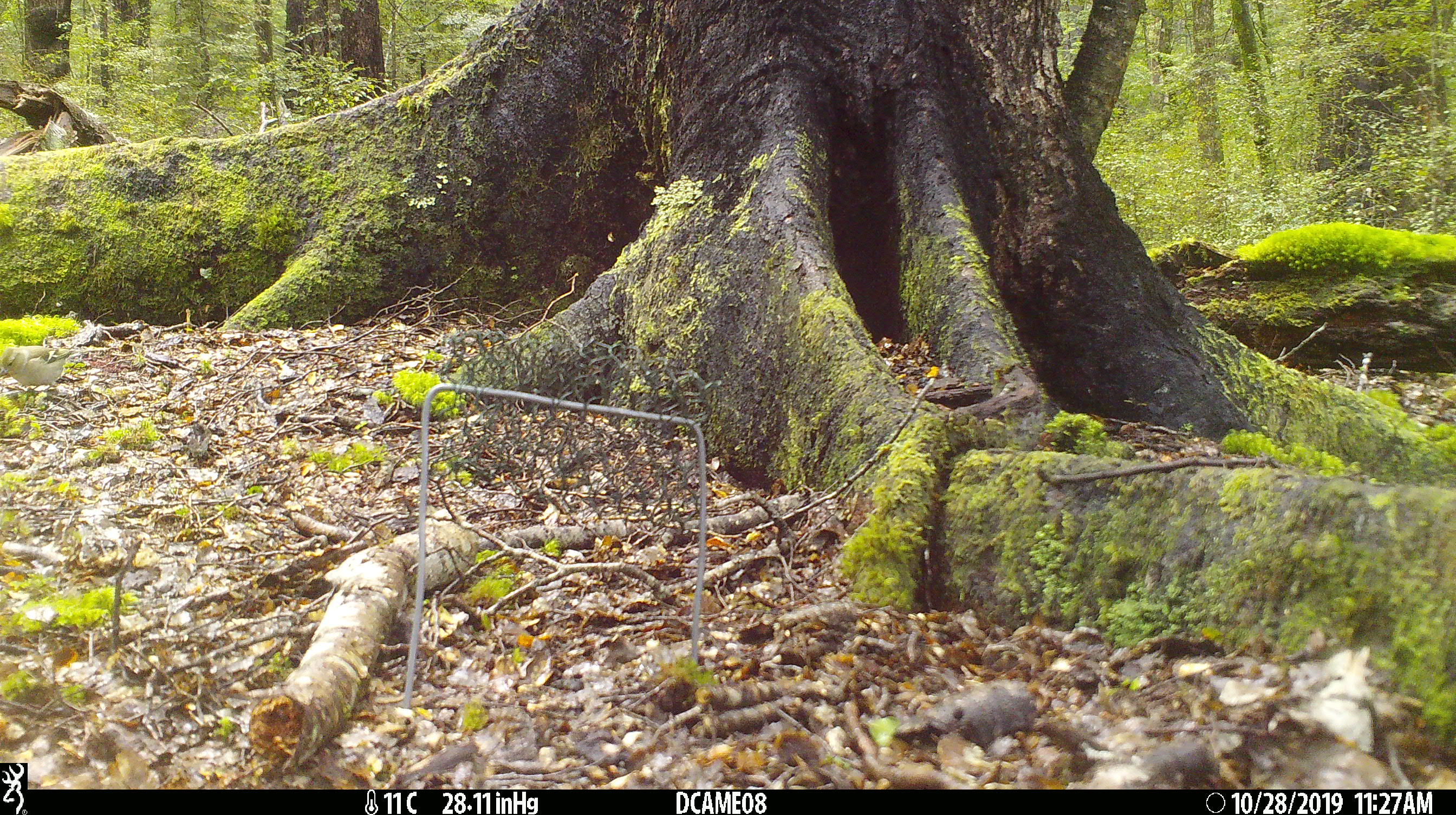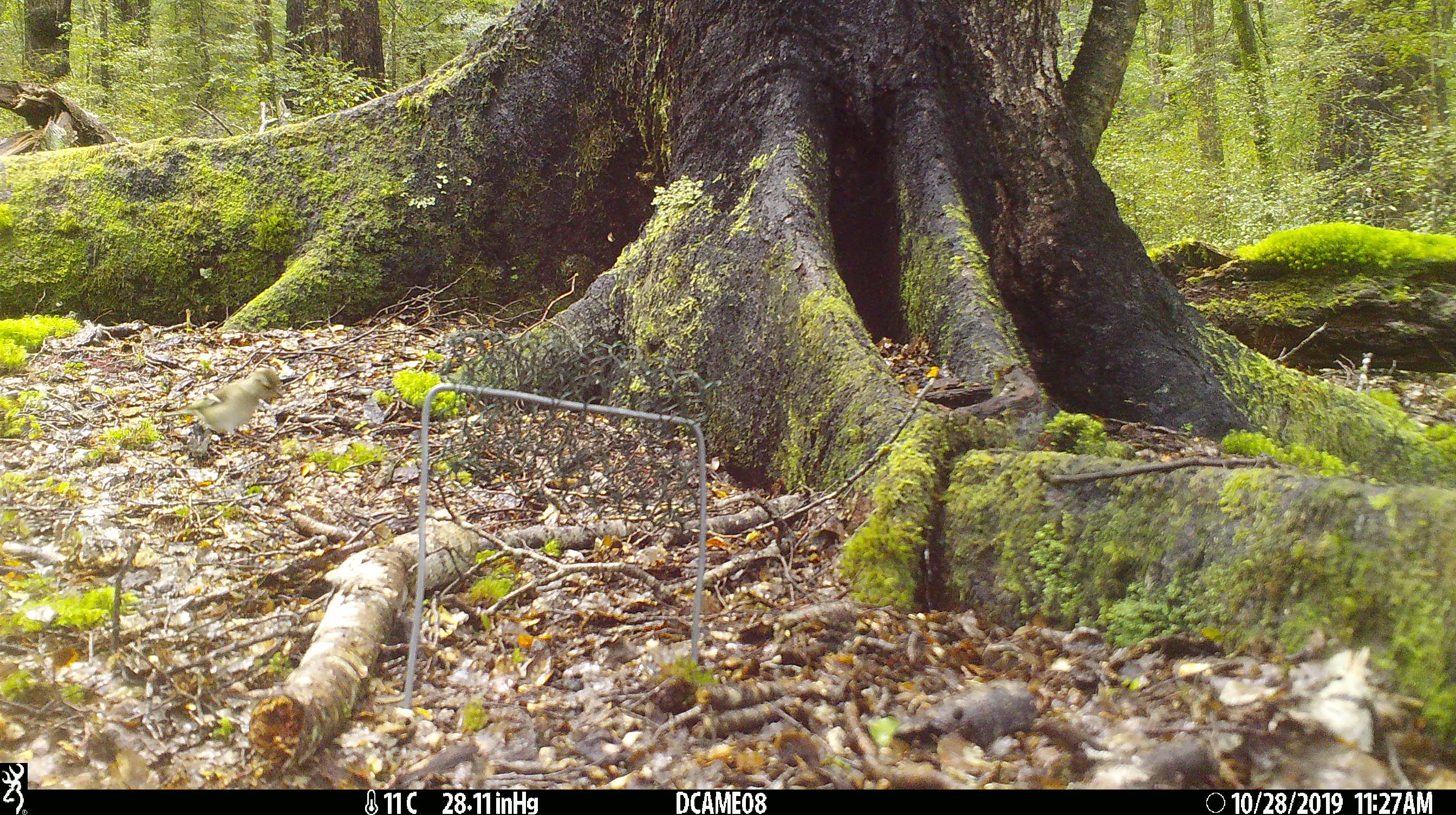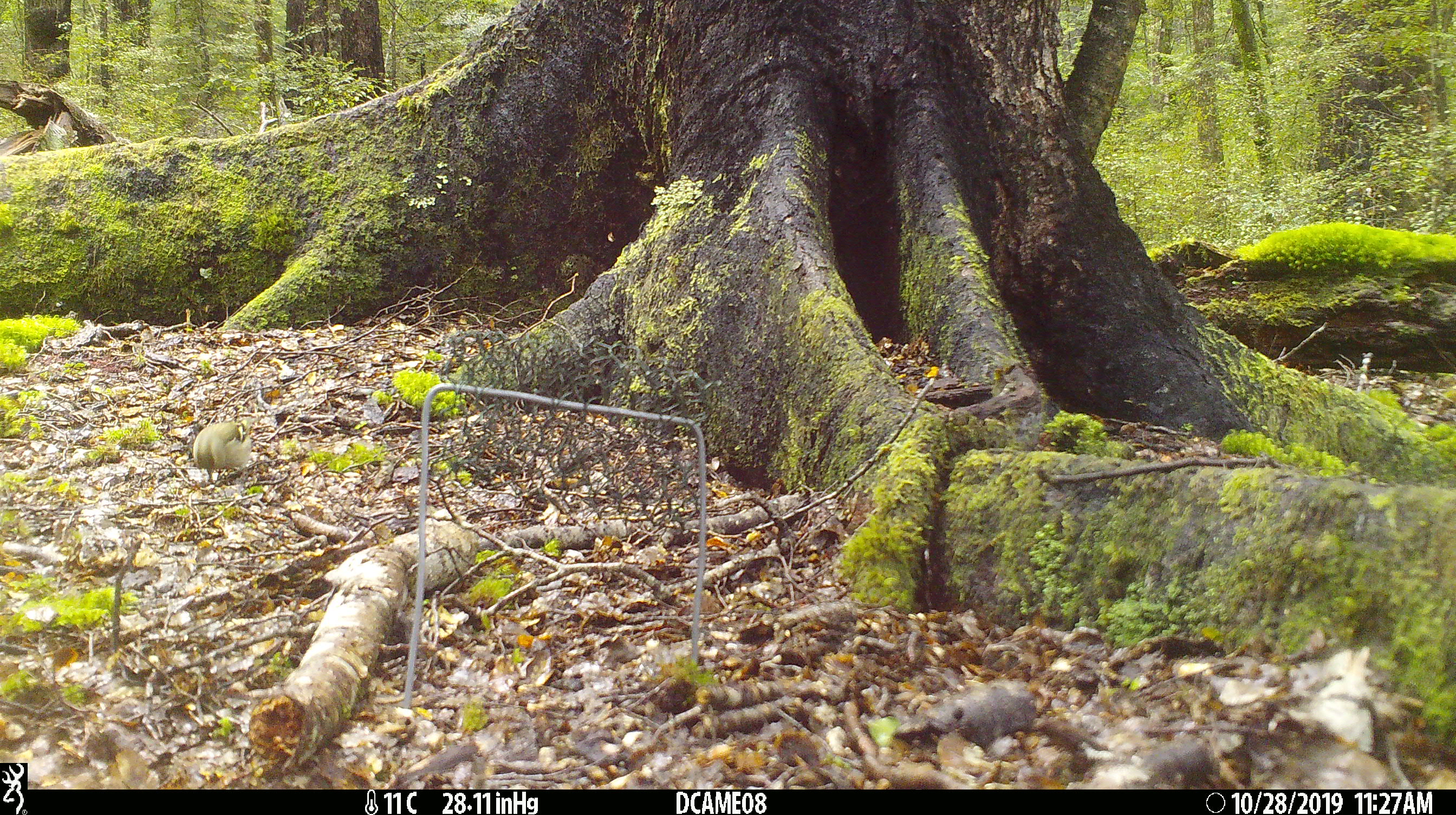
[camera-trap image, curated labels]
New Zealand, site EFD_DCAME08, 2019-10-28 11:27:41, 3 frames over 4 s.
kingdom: Animalia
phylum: Chordata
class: Aves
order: Passeriformes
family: Fringillidae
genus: Fringilla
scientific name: Fringilla coelebs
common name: common chaffinch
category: chaffinch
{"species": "chaffinch (common chaffinch) (Fringilla coelebs)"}